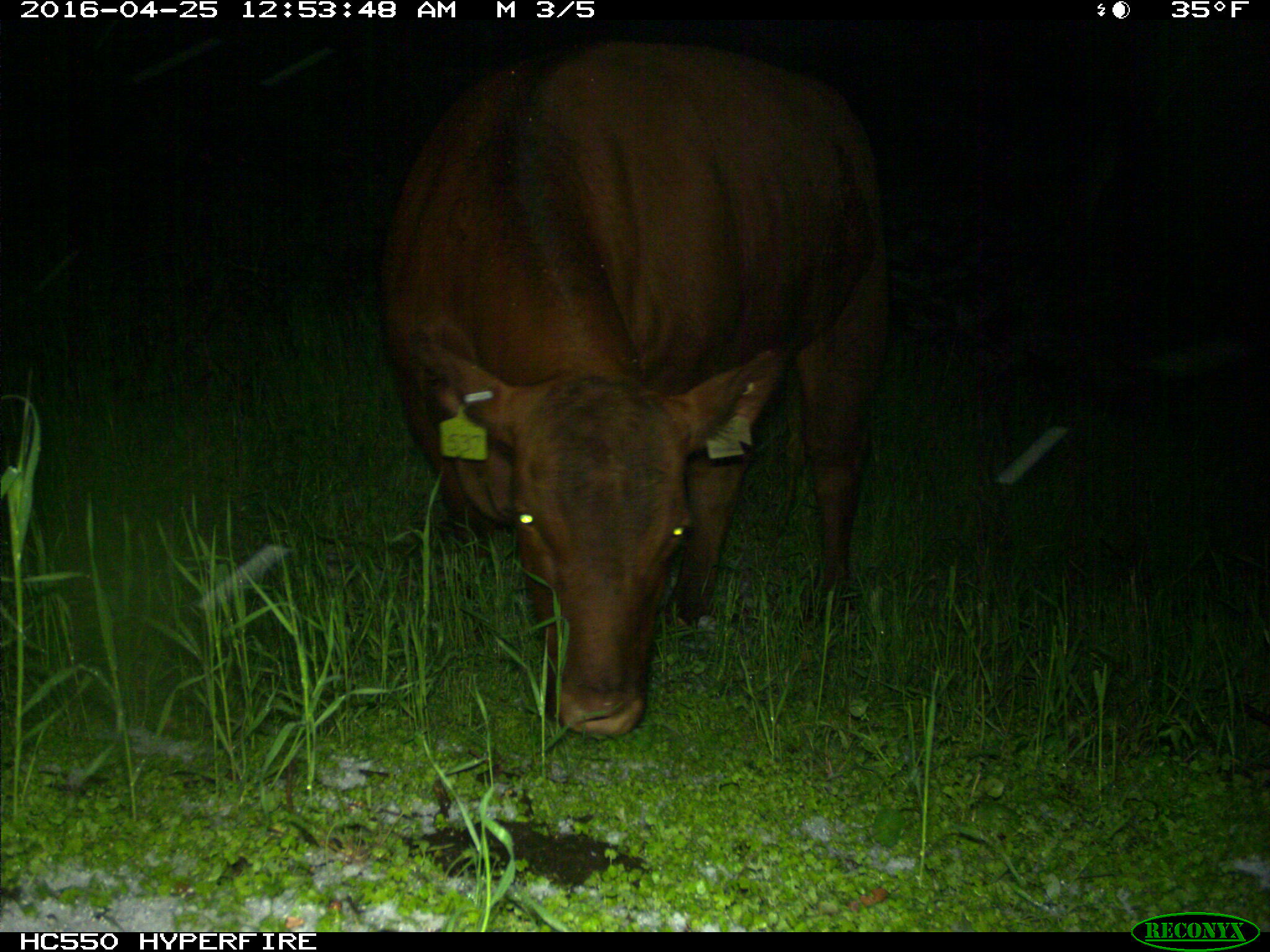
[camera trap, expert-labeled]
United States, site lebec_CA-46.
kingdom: Animalia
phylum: Chordata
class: Mammalia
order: Artiodactyla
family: Bovidae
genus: Bos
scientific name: Bos taurus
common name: domestic cow